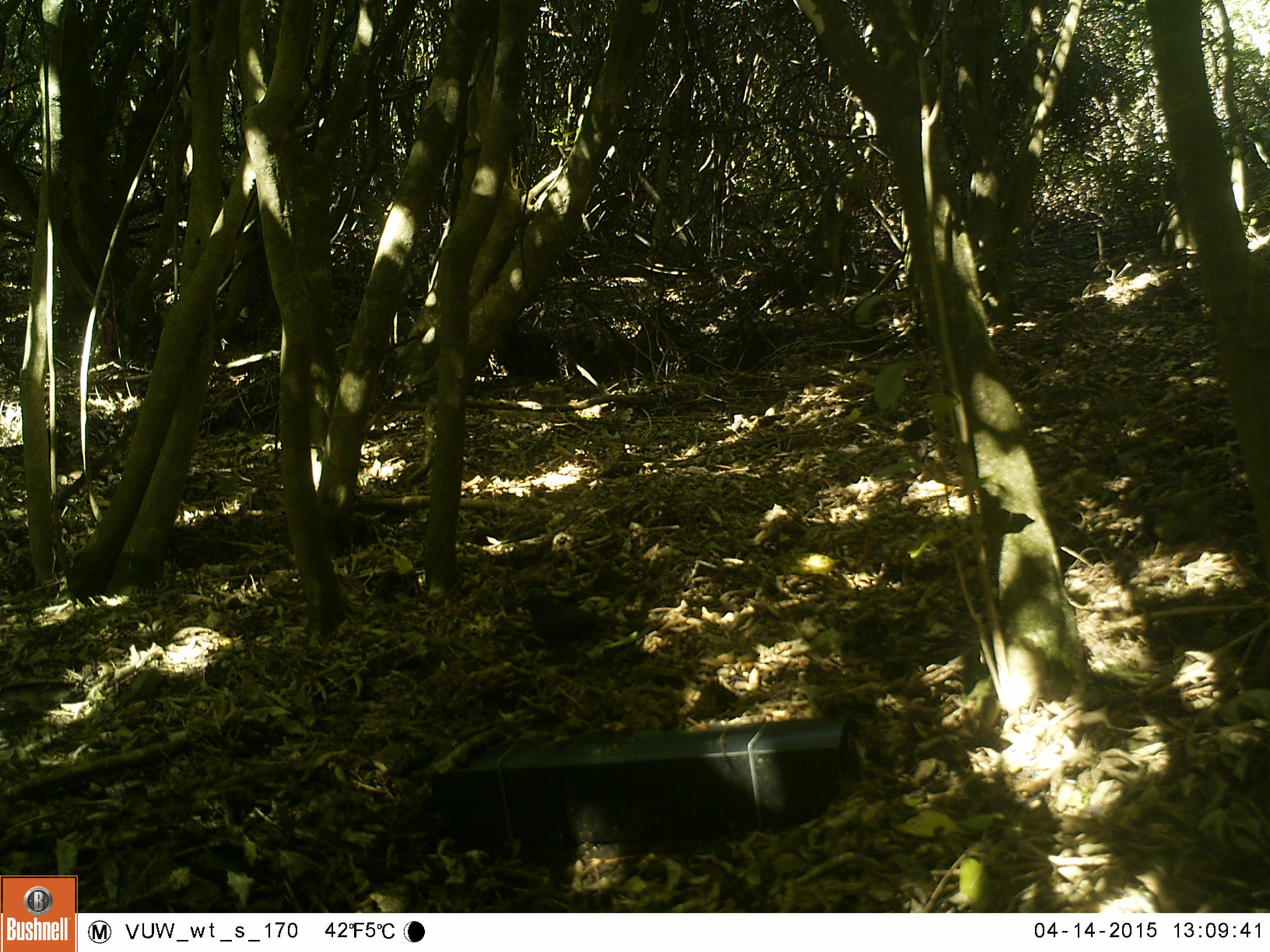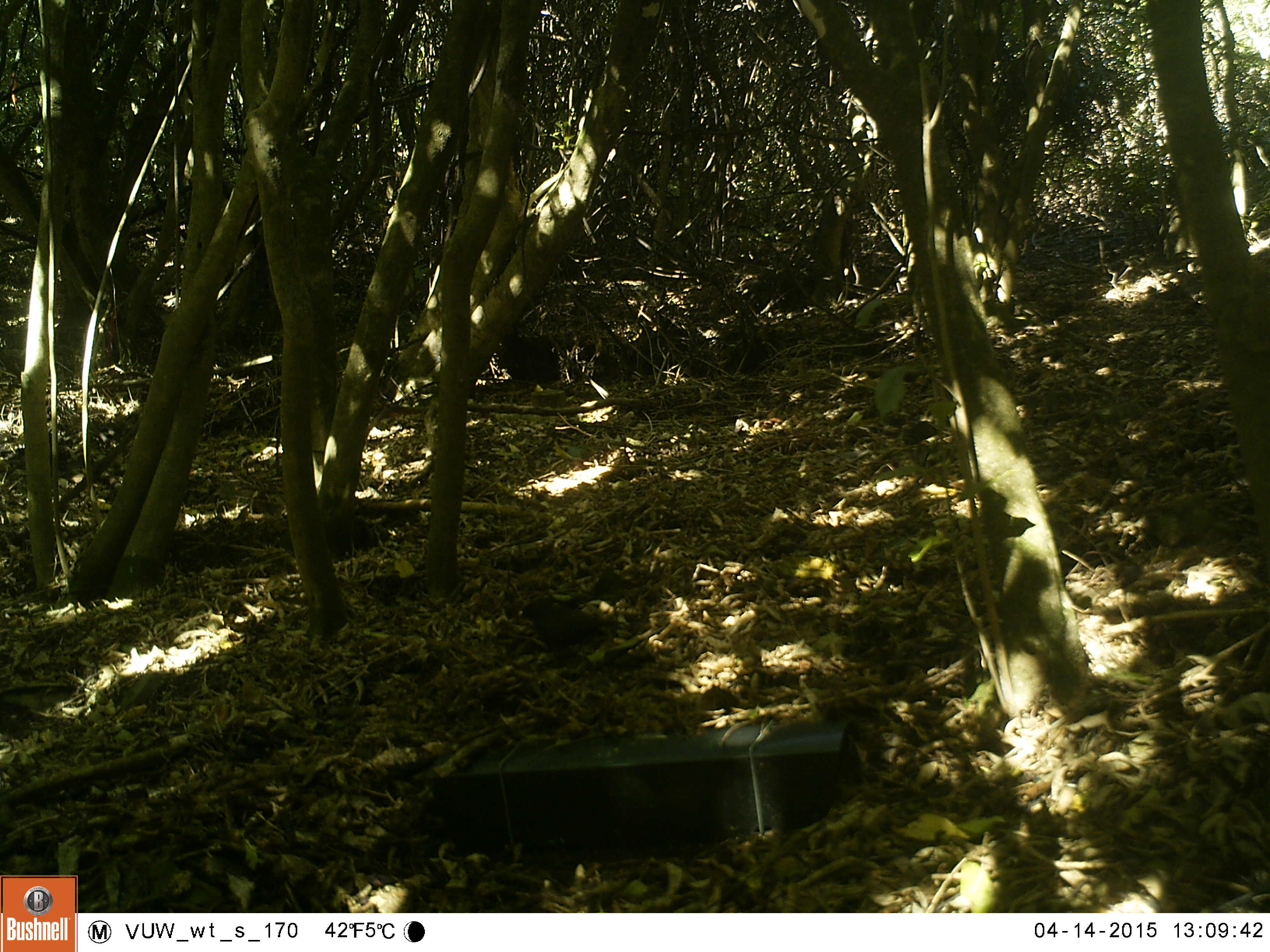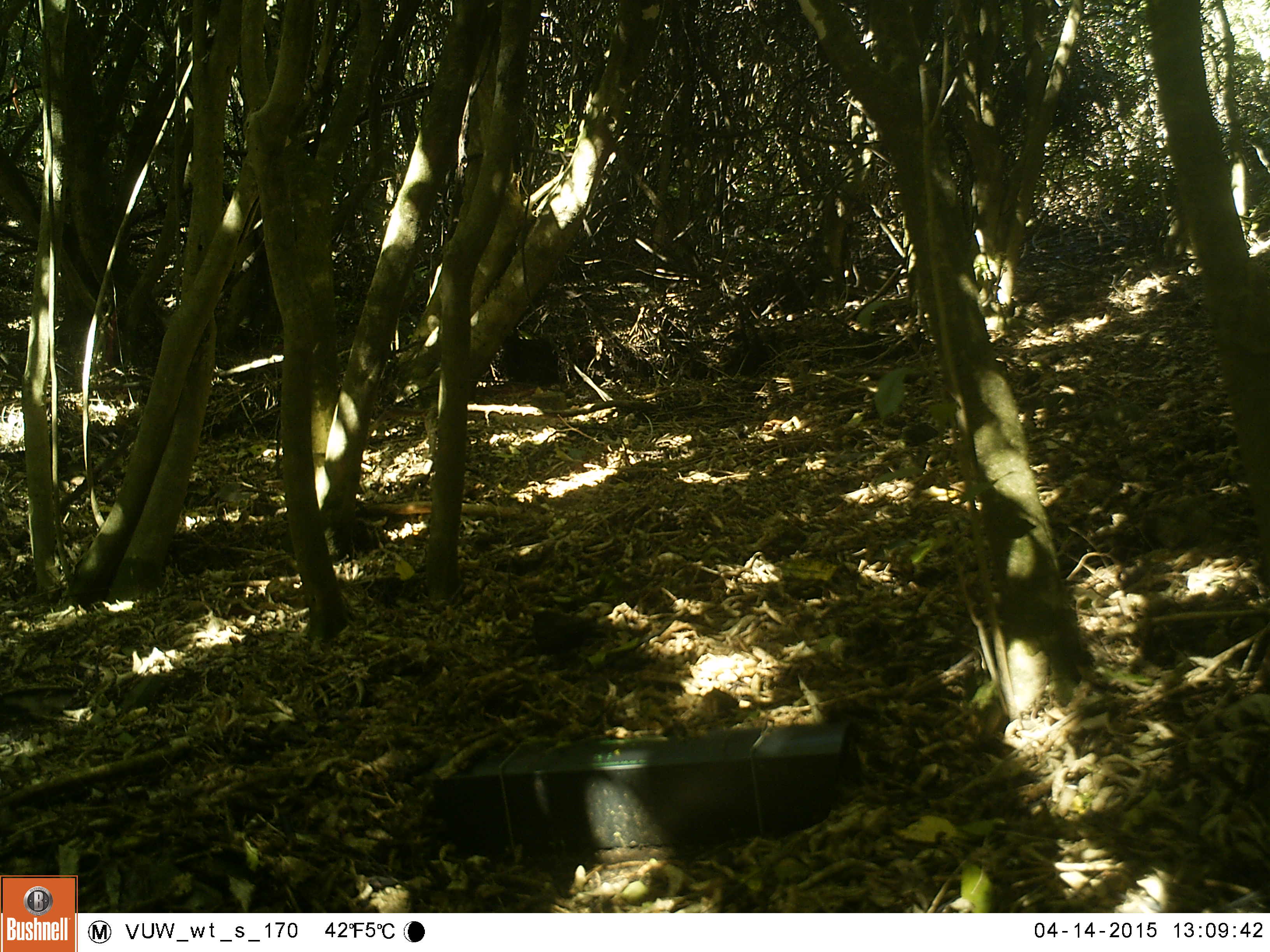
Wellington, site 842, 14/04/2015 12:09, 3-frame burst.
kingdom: Animalia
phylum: Chordata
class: Aves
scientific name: Aves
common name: bird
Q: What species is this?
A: Bird (Aves).